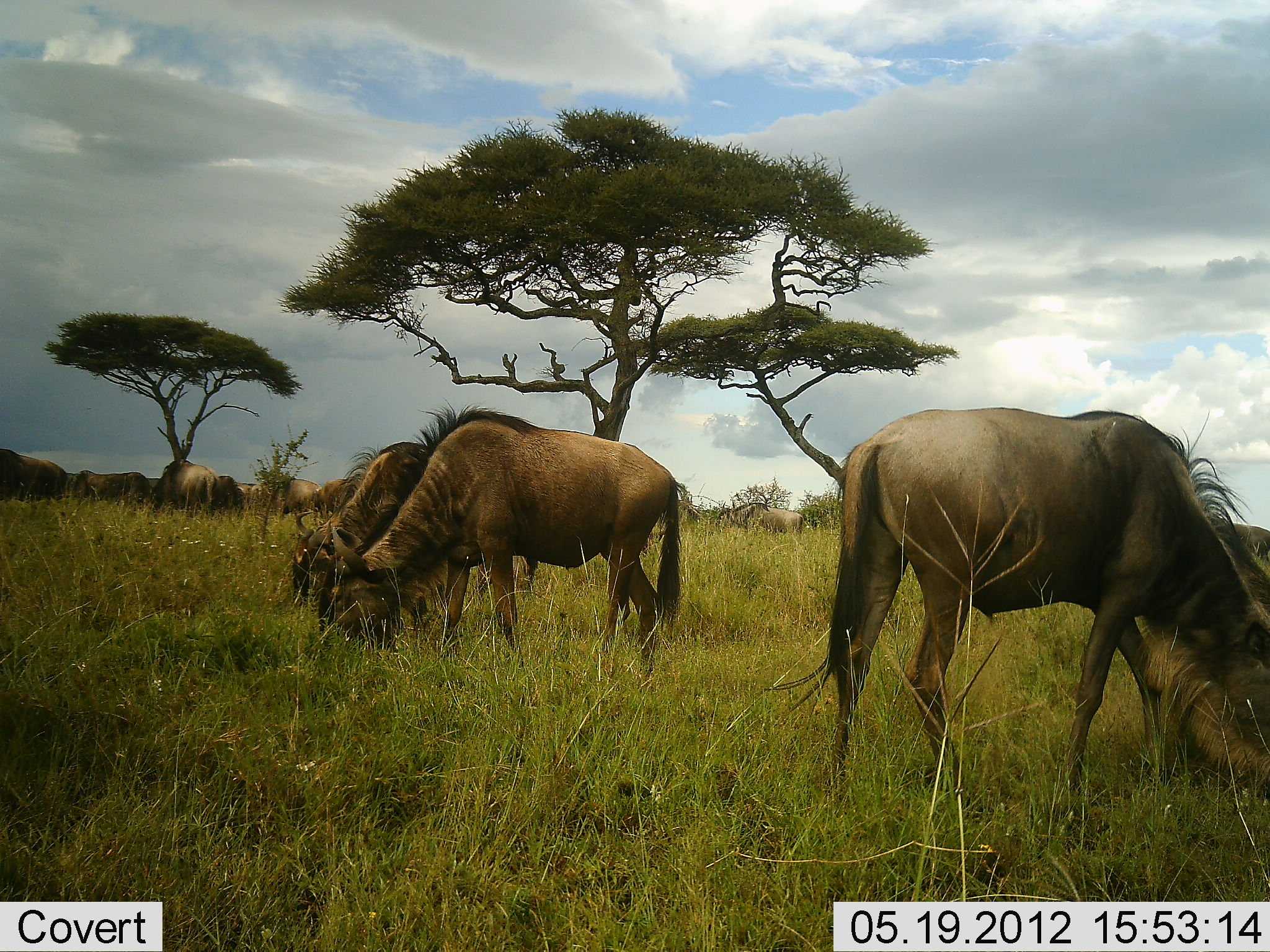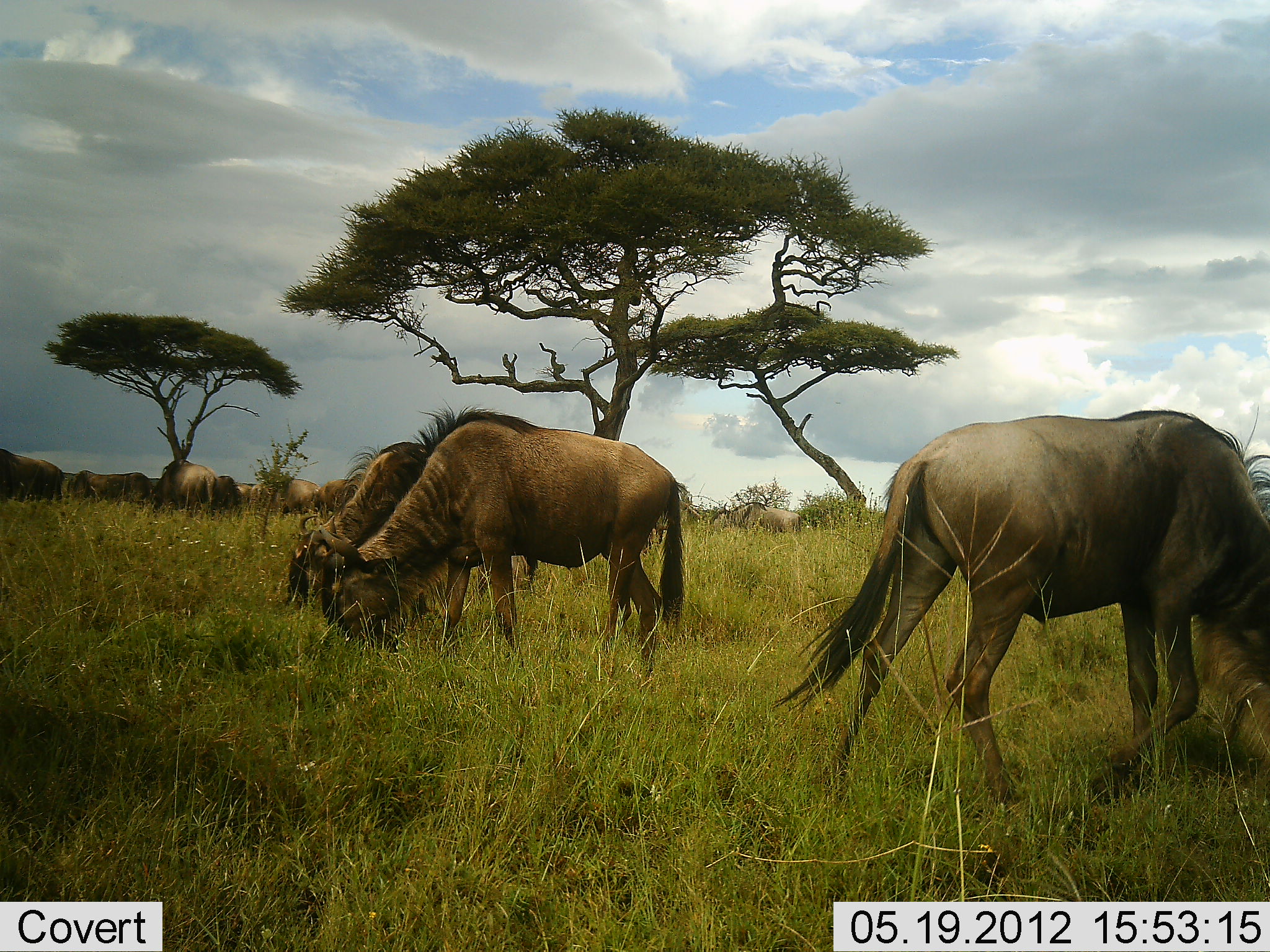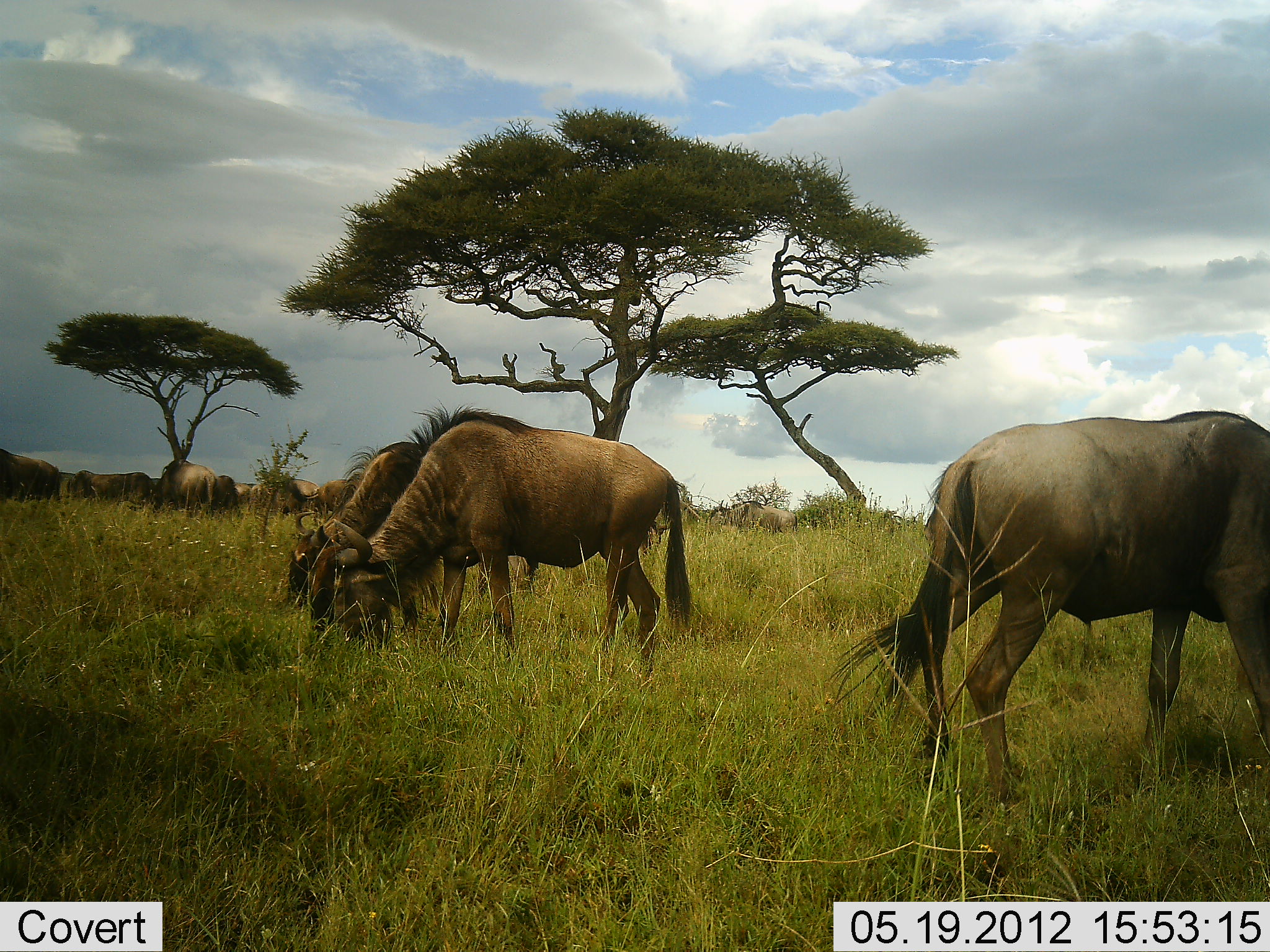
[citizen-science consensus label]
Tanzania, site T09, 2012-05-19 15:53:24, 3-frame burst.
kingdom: Animalia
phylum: Chordata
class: Mammalia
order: Artiodactyla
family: Bovidae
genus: Connochaetes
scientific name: Connochaetes taurinus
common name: blue wildebeest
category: wildebeest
Wildebeest (blue wildebeest) (Connochaetes taurinus), count 10. Behavior (volunteer vote fractions): standing 70%, resting 0%, moving 20%, interacting 0%. Young present (vote fraction): 0%. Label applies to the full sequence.